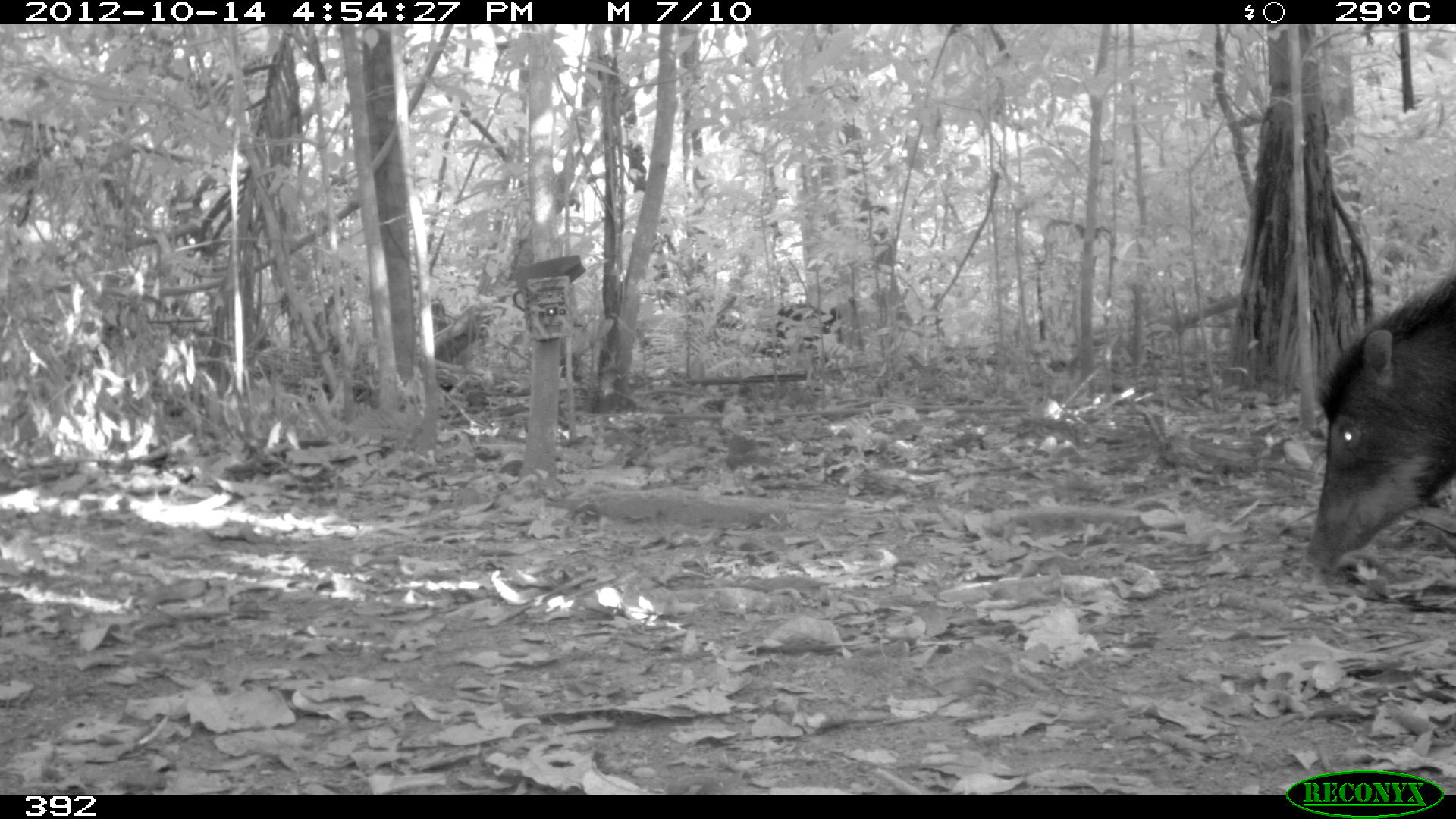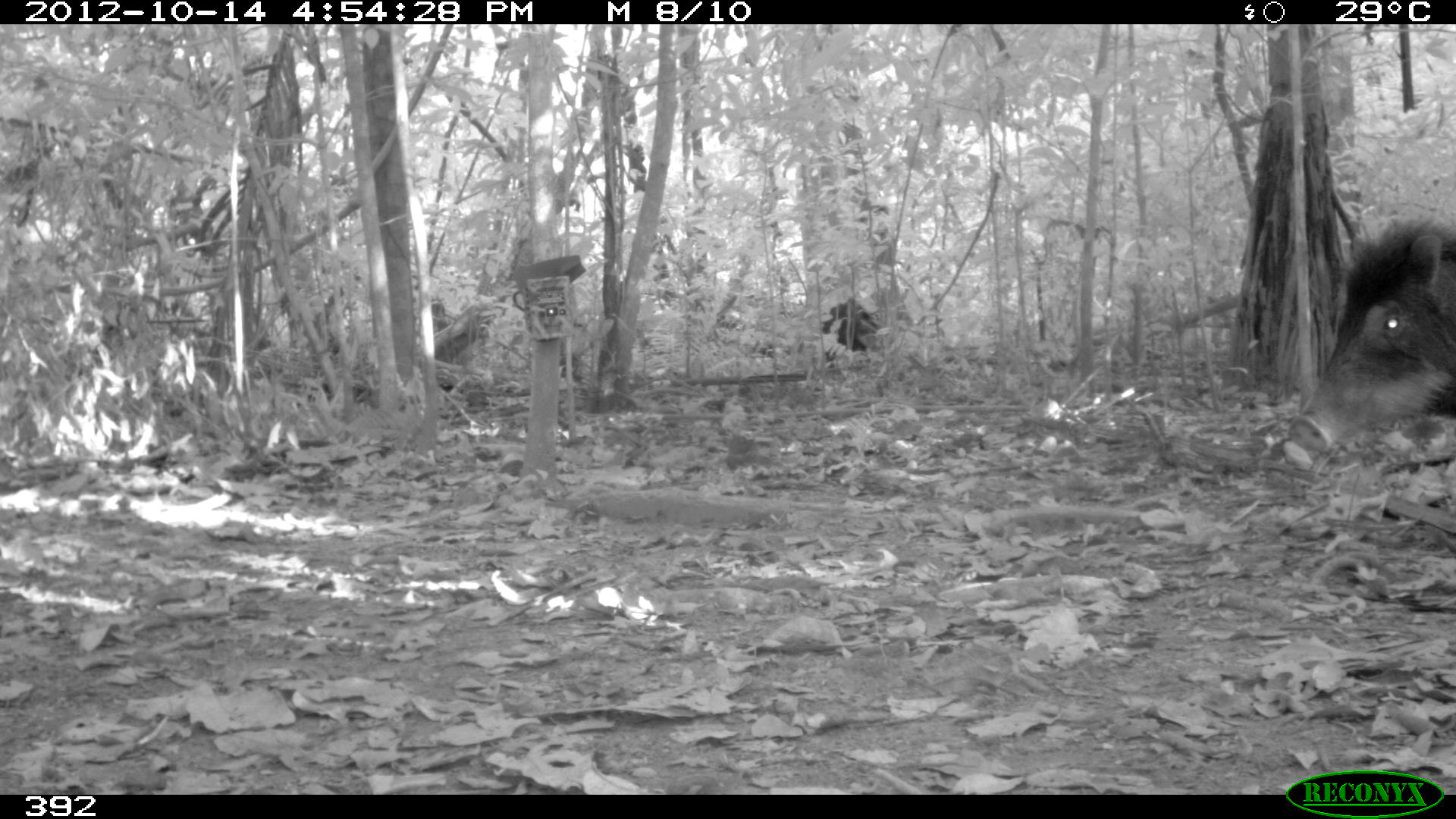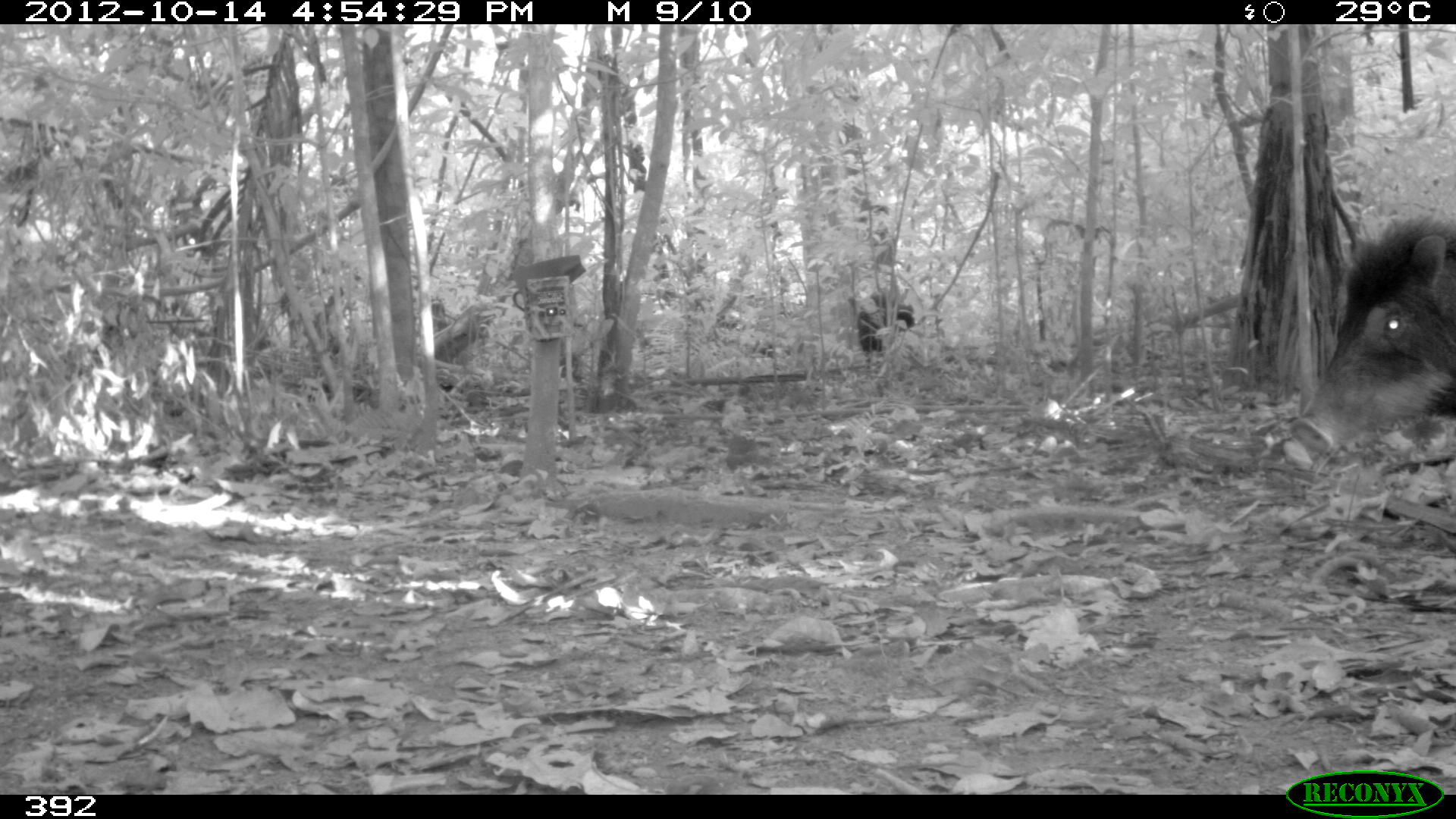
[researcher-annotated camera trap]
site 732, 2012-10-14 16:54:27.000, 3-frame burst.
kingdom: Animalia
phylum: Chordata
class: Mammalia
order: Artiodactyla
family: Tayassuidae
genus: Tayassu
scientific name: Tayassu pecari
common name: white-lipped peccary